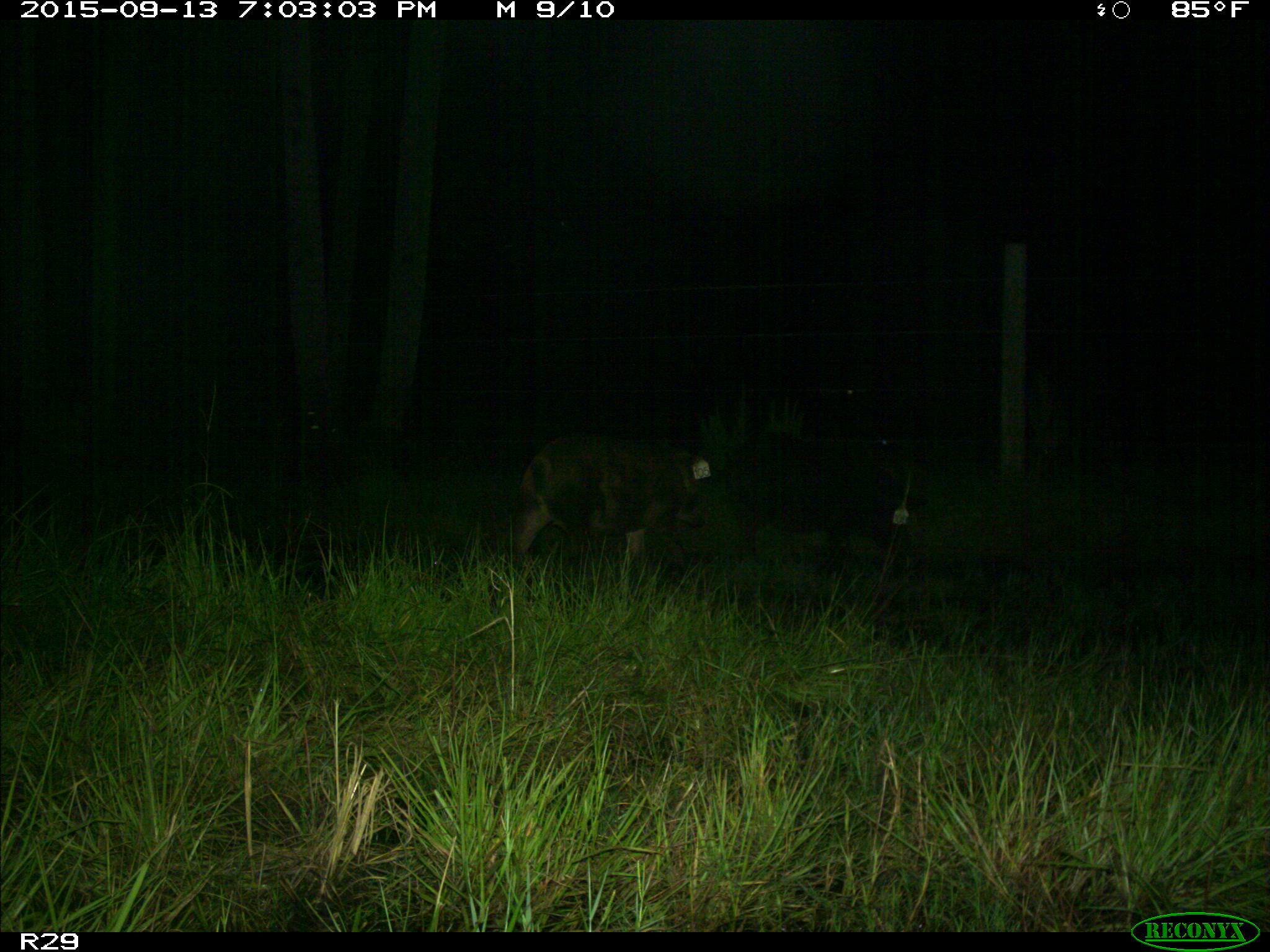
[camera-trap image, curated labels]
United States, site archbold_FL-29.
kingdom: Animalia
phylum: Chordata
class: Mammalia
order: Artiodactyla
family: Suidae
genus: Sus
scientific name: Sus scrofa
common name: wild boar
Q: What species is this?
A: Sus scrofa (wild boar).